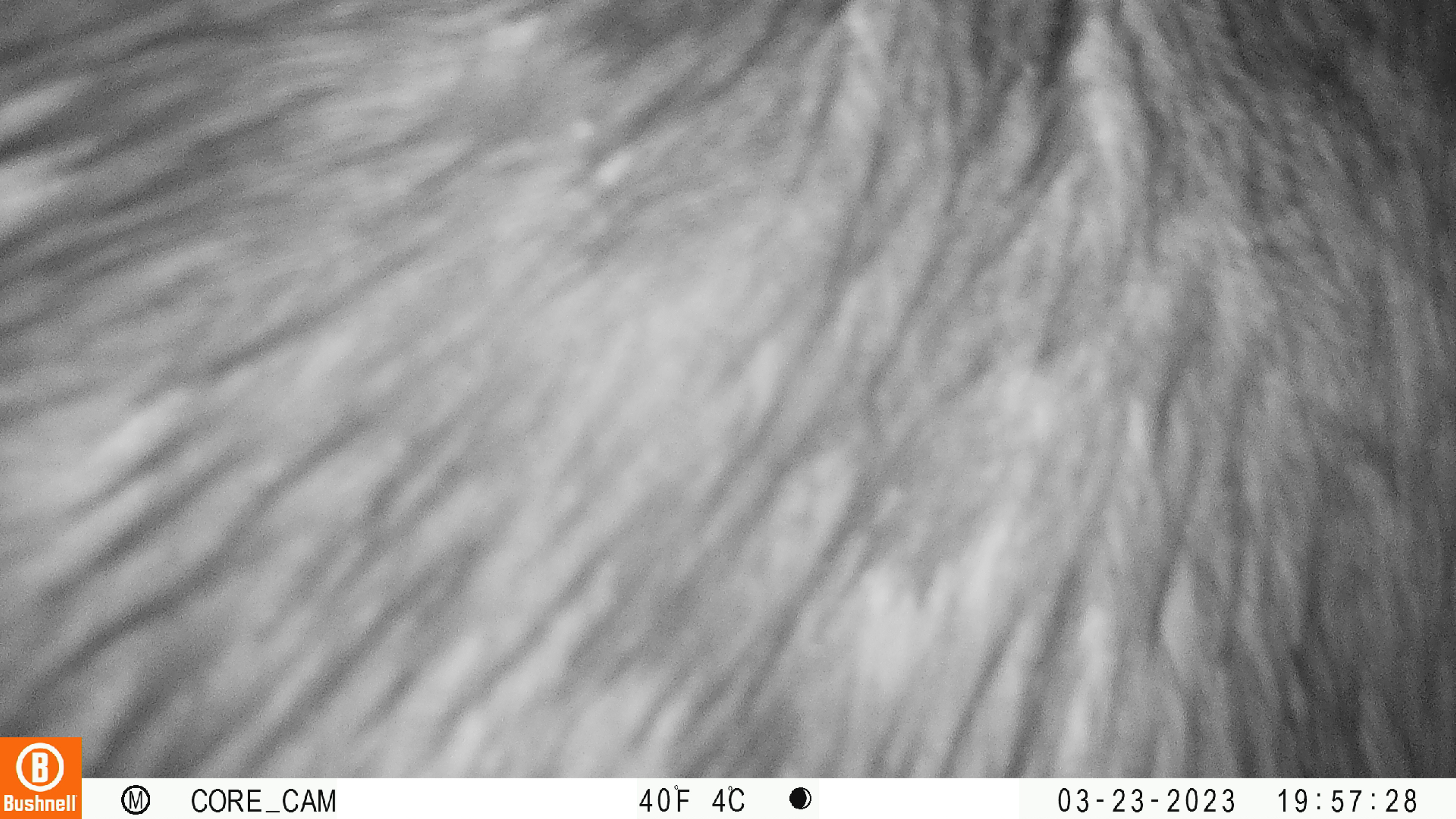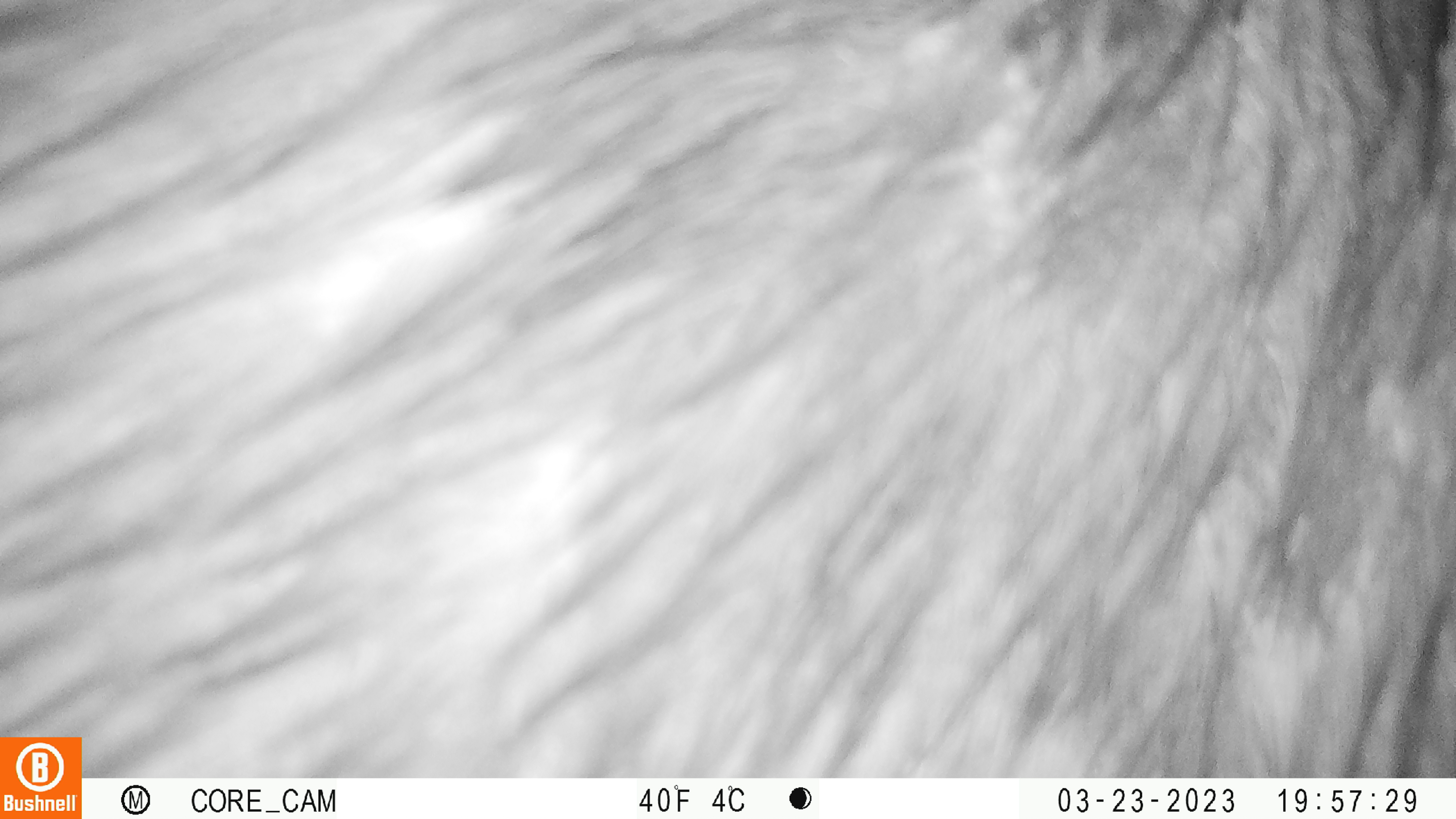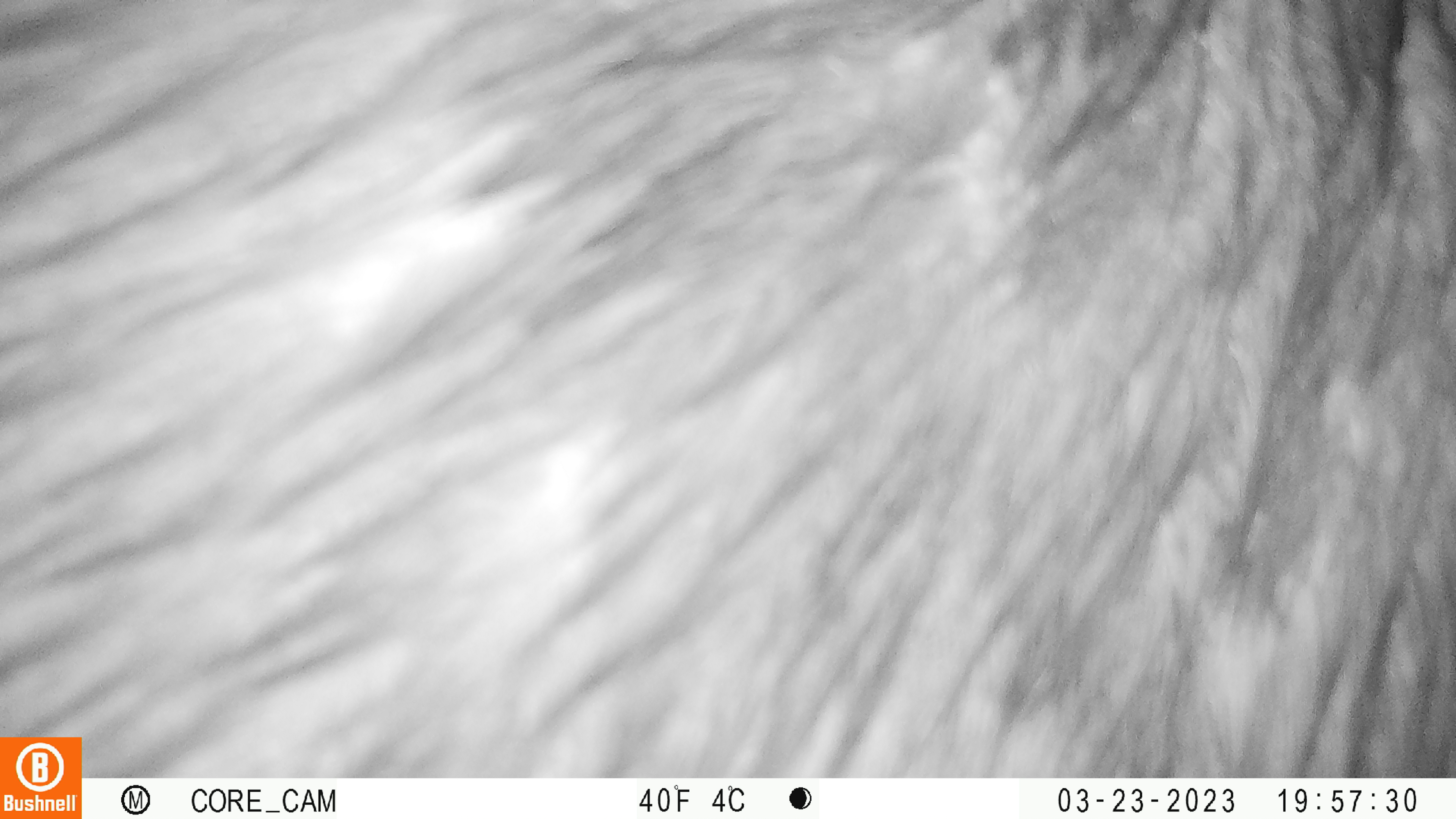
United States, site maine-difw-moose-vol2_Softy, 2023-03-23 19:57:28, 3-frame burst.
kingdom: Animalia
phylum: Chordata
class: Mammalia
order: Artiodactyla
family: Cervidae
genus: Alces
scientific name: Alces alces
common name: moose